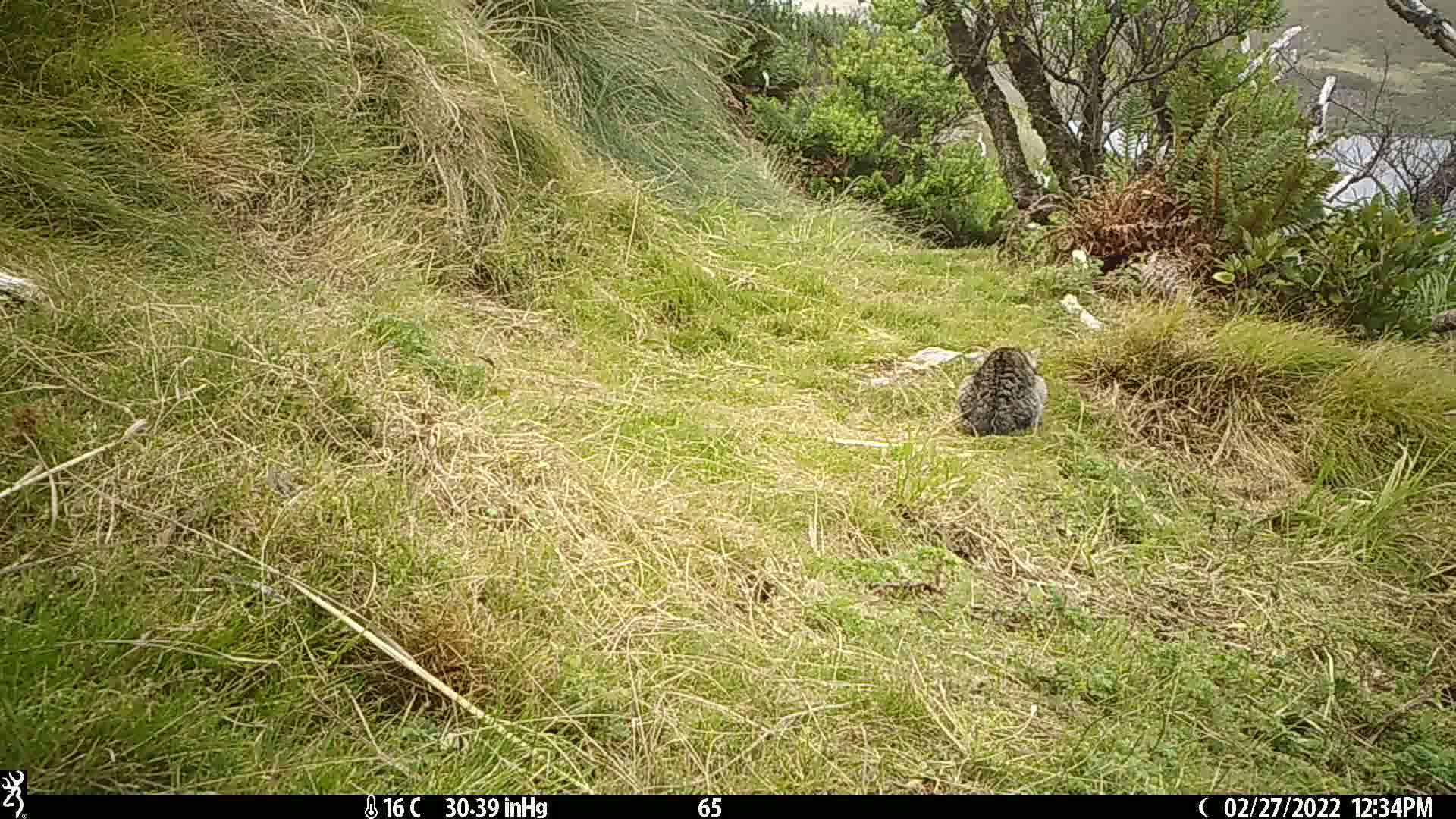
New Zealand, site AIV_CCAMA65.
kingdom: Animalia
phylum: Chordata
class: Mammalia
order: Carnivora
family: Felidae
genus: Felis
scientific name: Felis catus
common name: domestic cat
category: cat